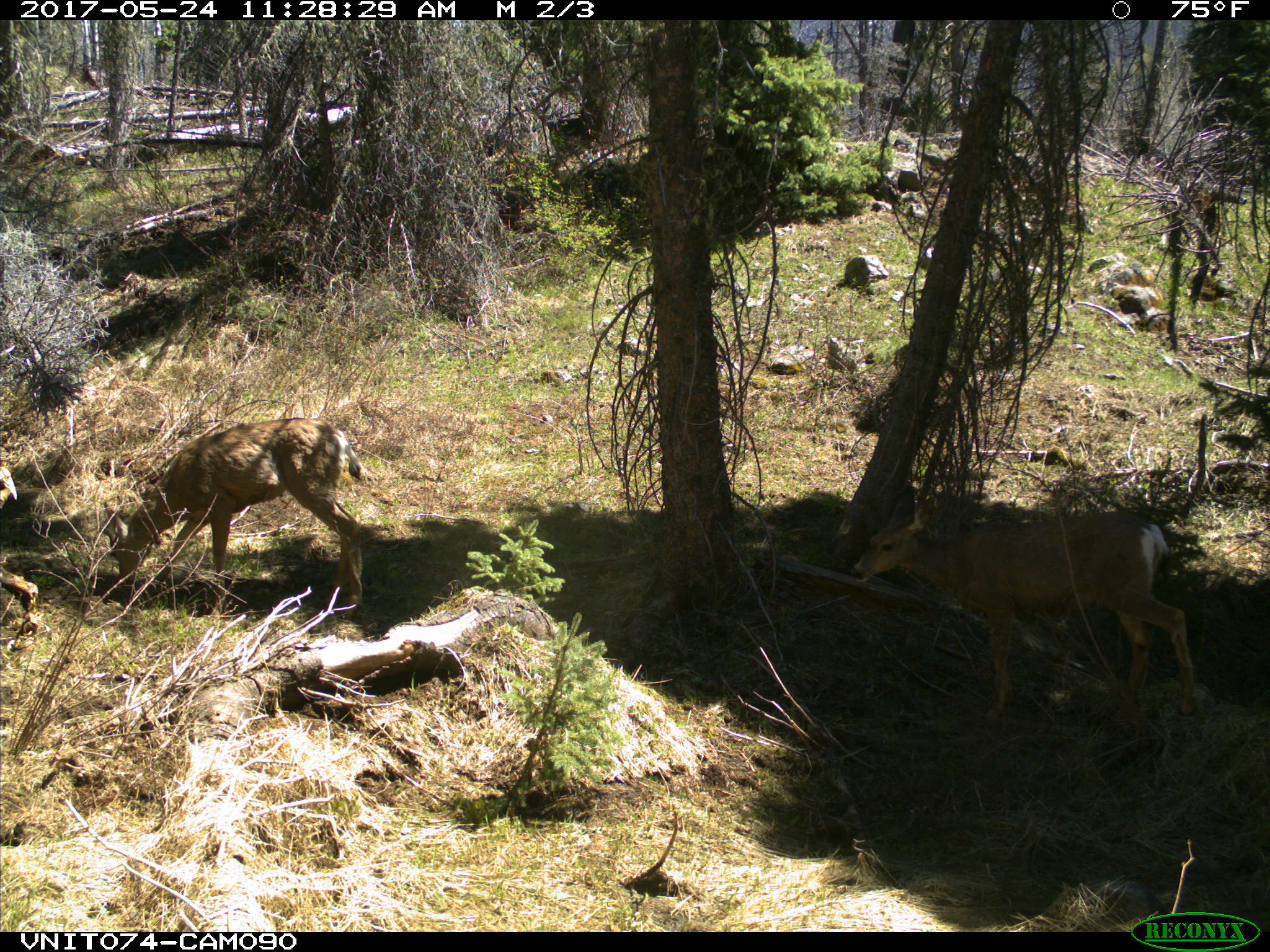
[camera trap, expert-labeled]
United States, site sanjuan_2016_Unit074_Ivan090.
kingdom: Animalia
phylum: Chordata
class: Mammalia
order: Artiodactyla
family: Cervidae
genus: Odocoileus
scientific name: Odocoileus hemionus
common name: mule deer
Odocoileus hemionus (mule deer).